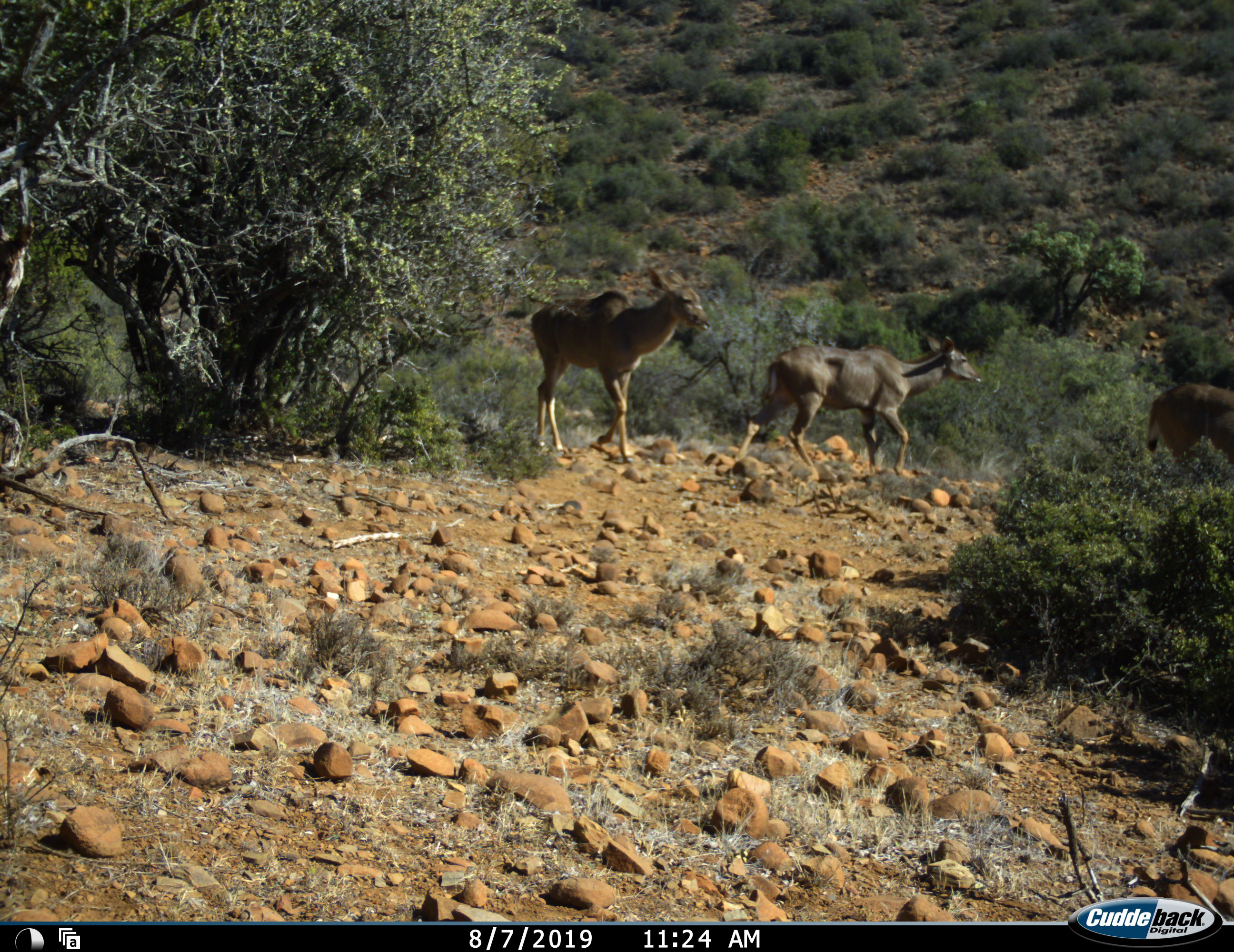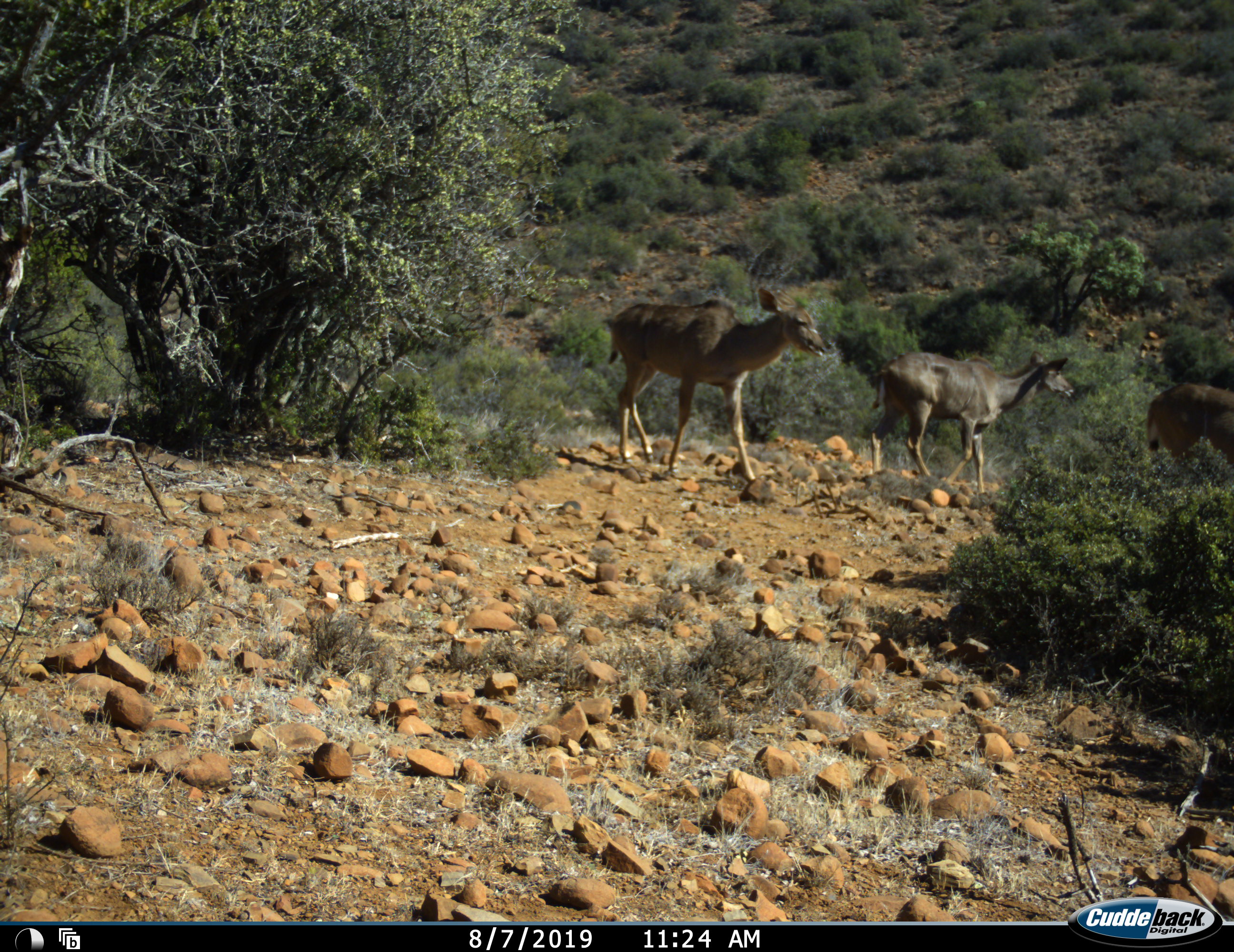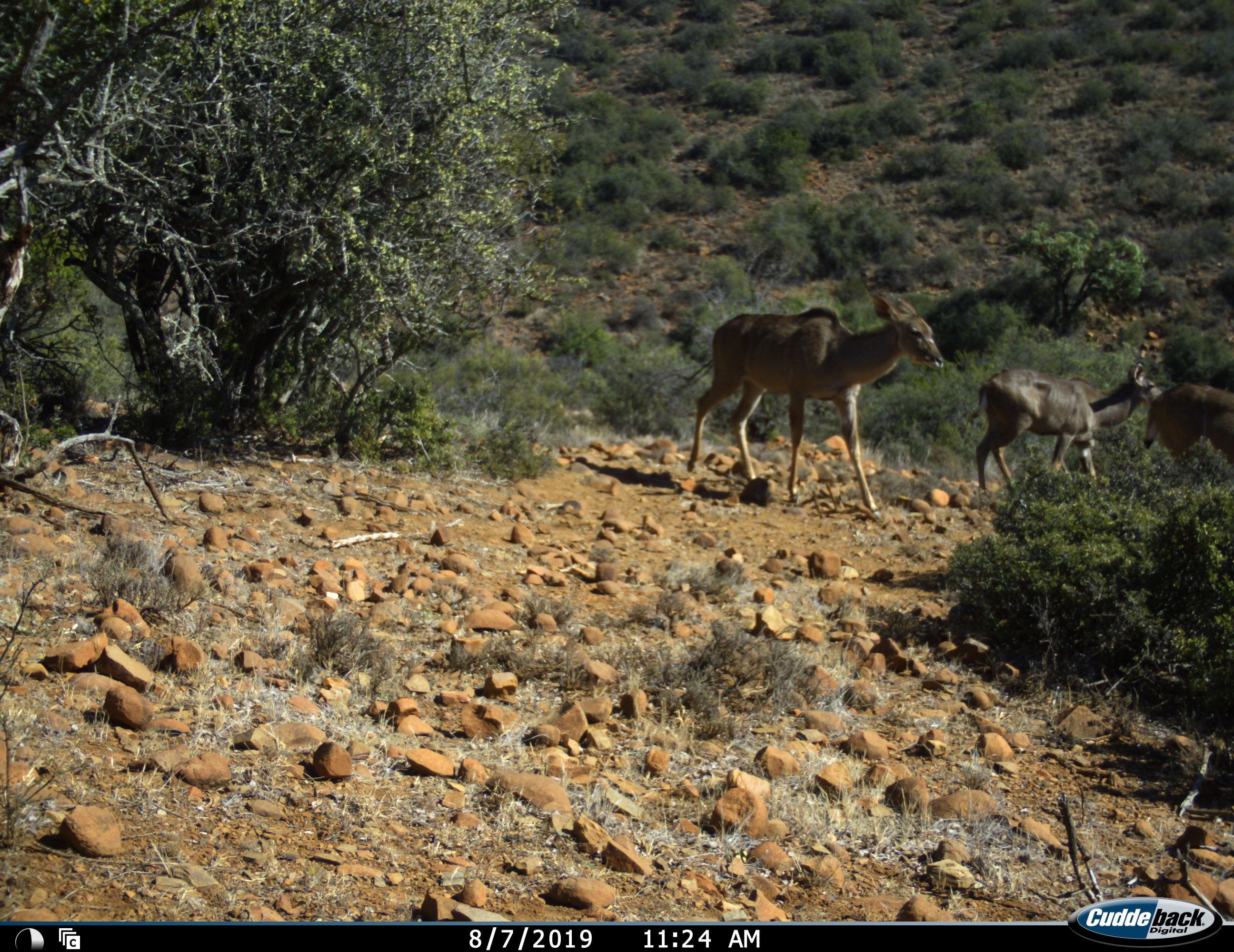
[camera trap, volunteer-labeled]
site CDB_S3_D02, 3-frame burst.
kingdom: Animalia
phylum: Chordata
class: Mammalia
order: Artiodactyla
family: Bovidae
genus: Tragelaphus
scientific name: Tragelaphus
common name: kudu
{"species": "kudu (Tragelaphus)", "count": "3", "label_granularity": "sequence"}